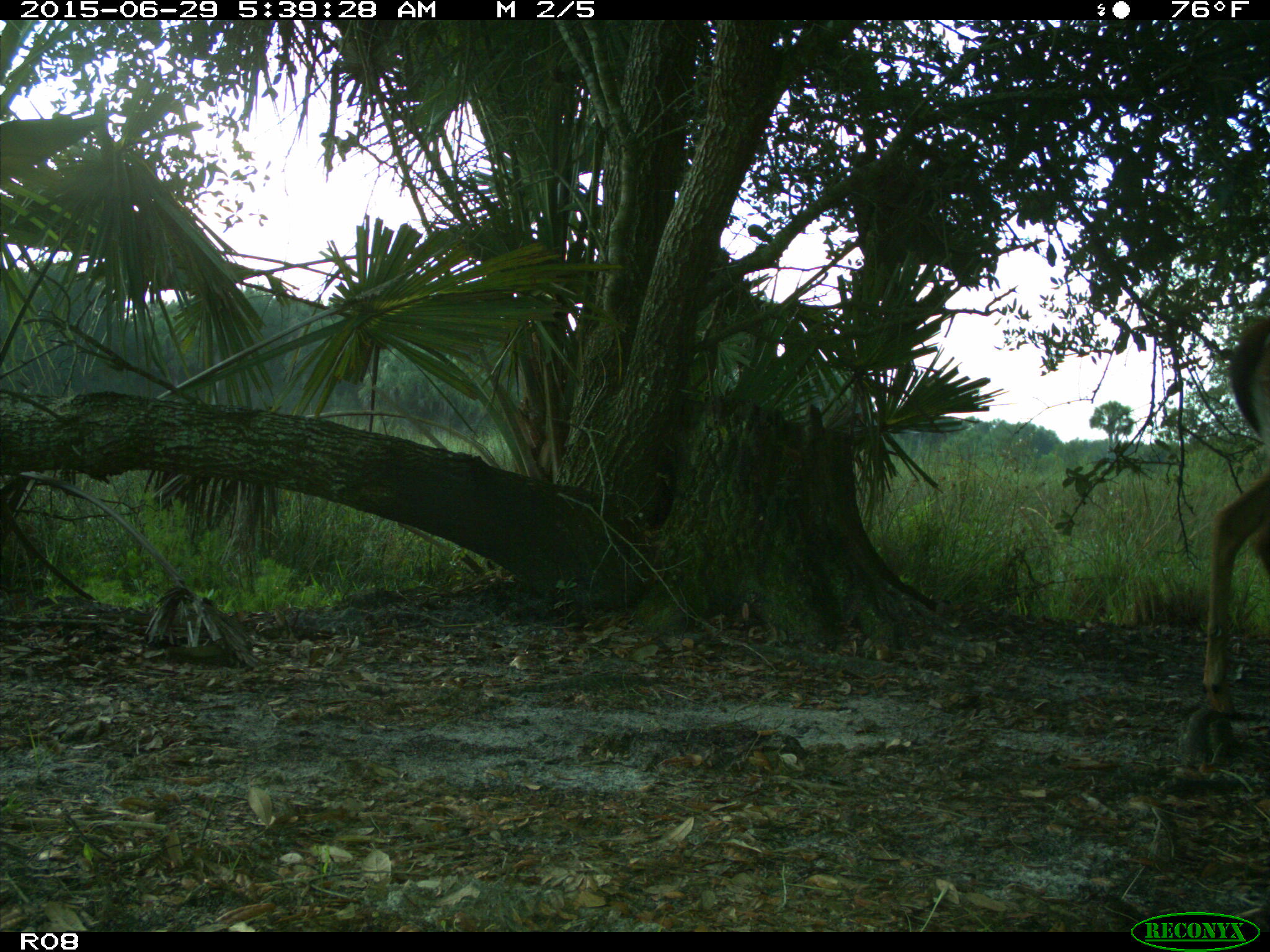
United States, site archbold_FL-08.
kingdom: Animalia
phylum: Chordata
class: Mammalia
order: Artiodactyla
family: Cervidae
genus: Odocoileus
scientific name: Odocoileus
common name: deer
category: unidentified deer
Unidentified deer (deer) (Odocoileus).